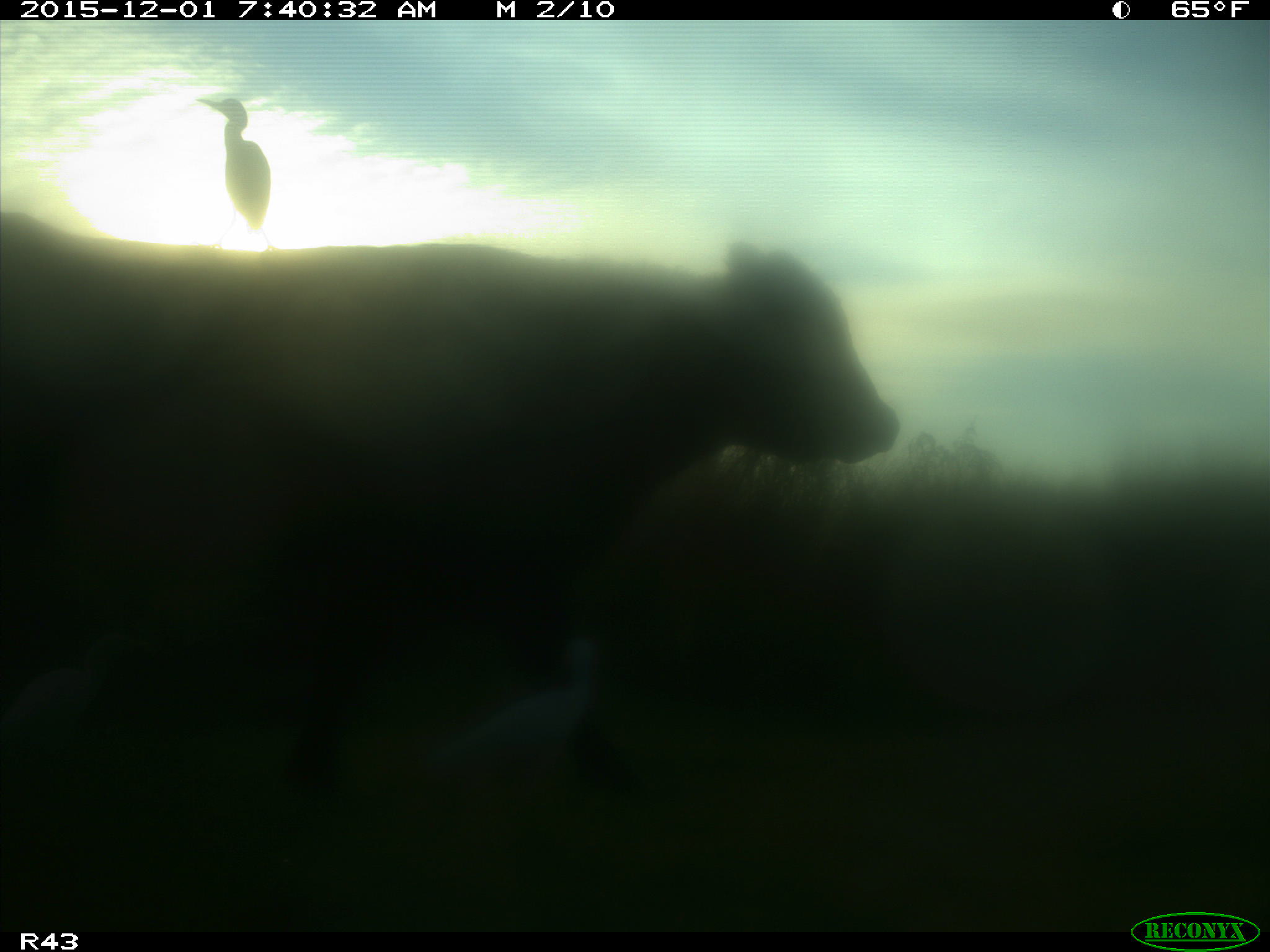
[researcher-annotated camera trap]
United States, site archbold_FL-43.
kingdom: Animalia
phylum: Chordata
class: Mammalia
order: Artiodactyla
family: Bovidae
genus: Bos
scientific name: Bos taurus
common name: domestic cow